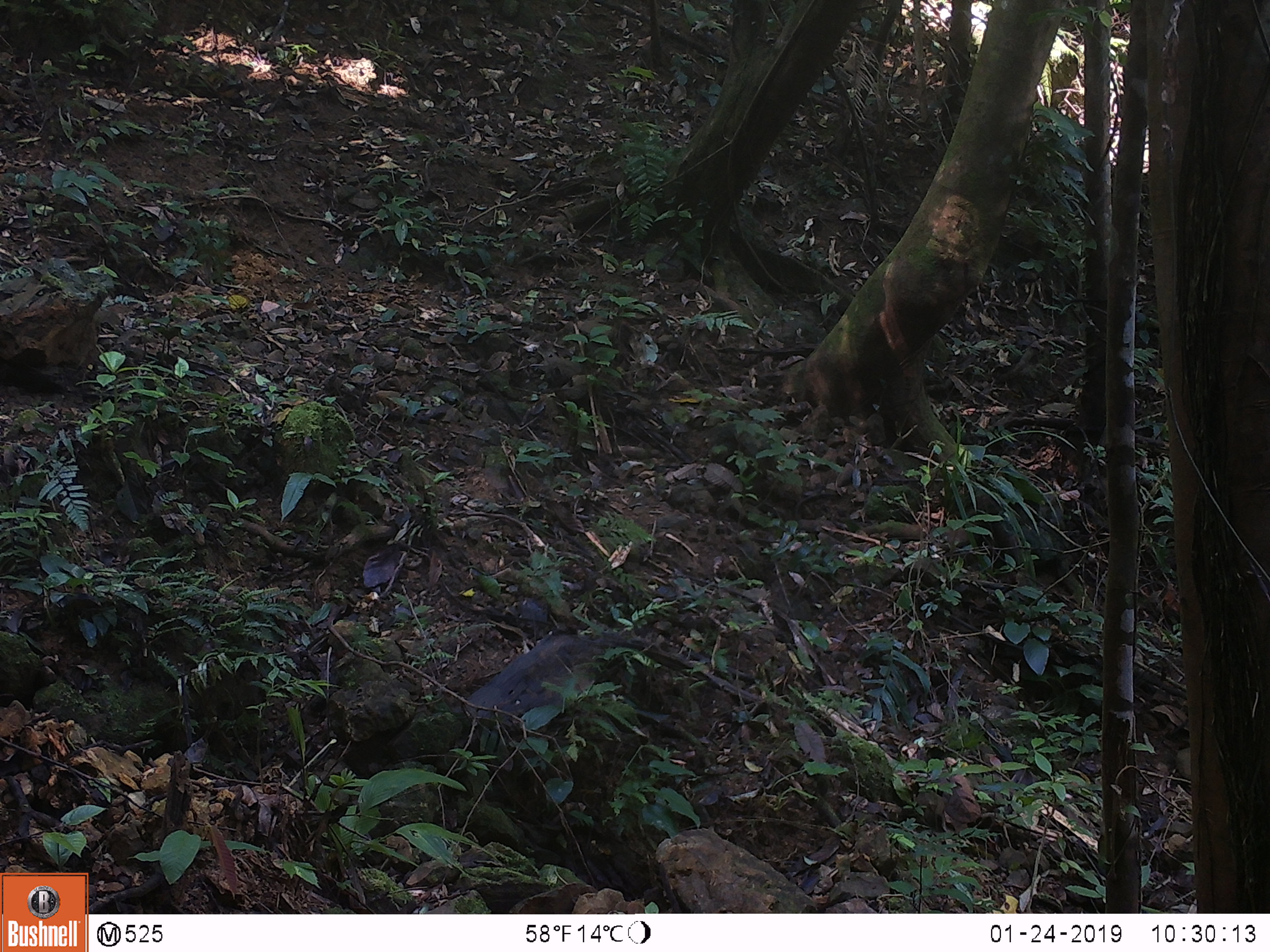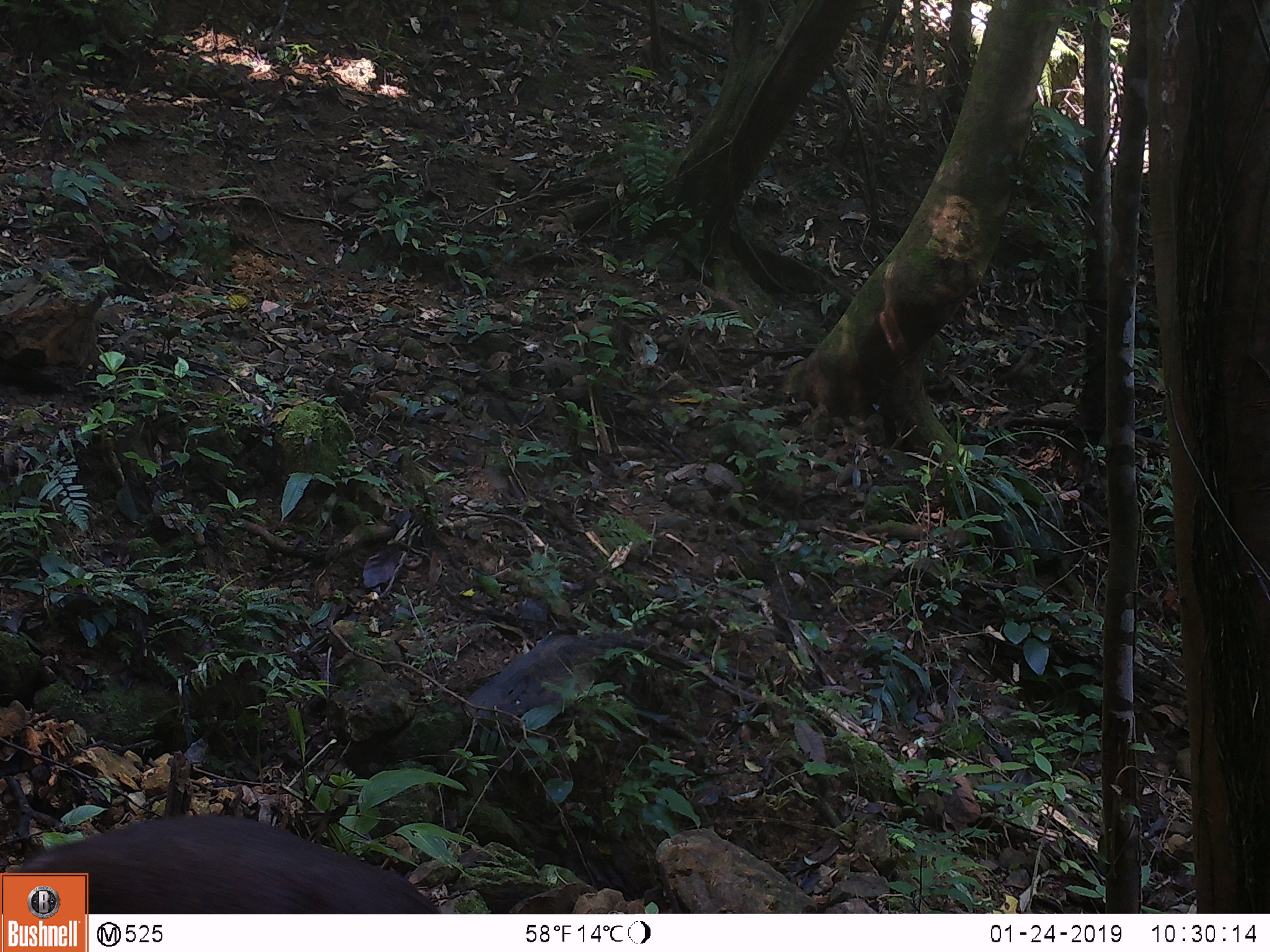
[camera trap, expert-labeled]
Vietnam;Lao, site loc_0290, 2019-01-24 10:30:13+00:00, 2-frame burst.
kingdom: Animalia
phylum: Chordata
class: Mammalia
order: Artiodactyla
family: Cervidae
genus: Muntiacus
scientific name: Muntiacus rooseveltorum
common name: roosevelt's muntjac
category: roosevelts muntjac group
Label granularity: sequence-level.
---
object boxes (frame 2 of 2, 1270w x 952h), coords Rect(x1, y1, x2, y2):
roosevelts muntjac group: Rect(14, 813, 442, 914)